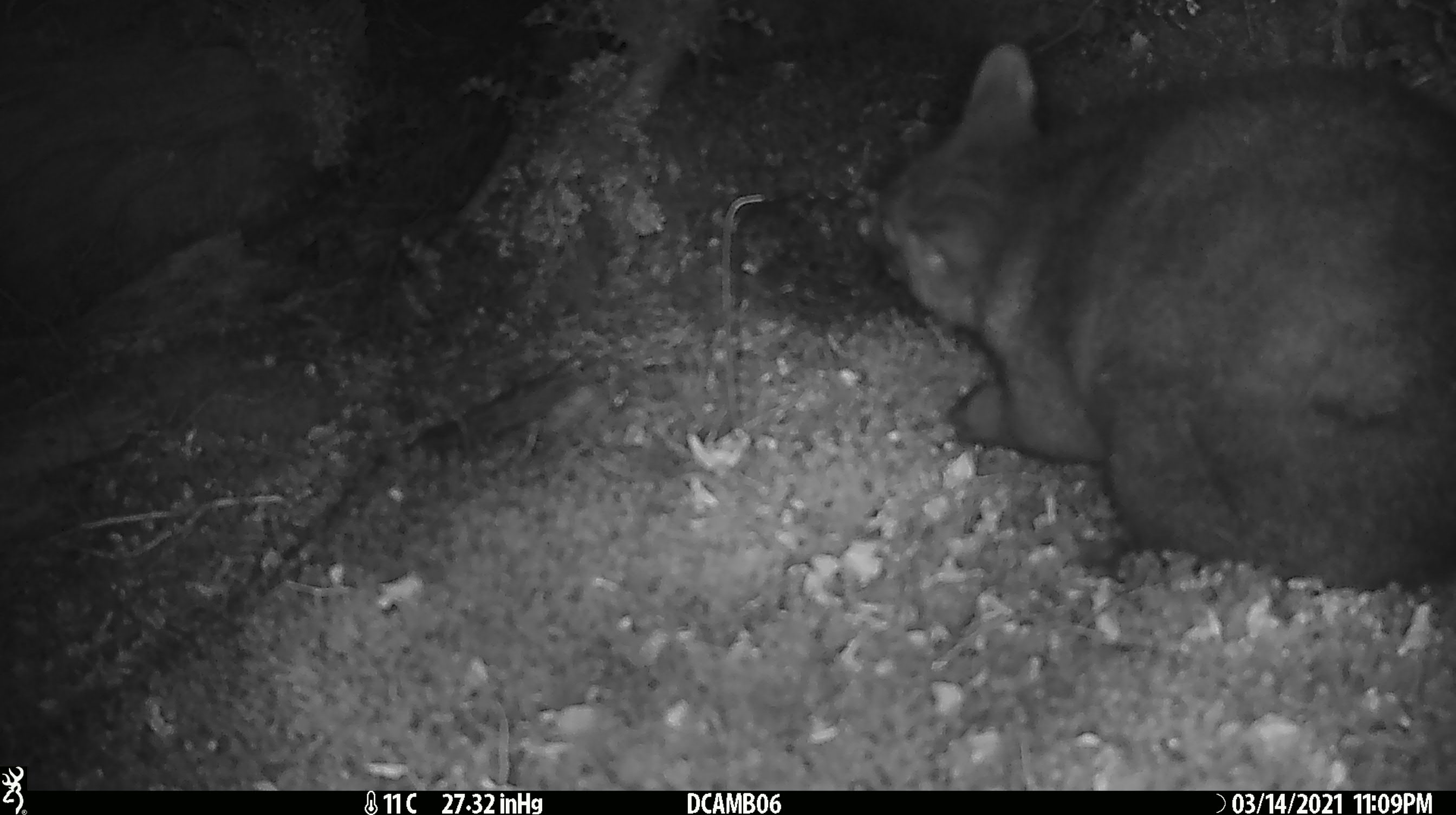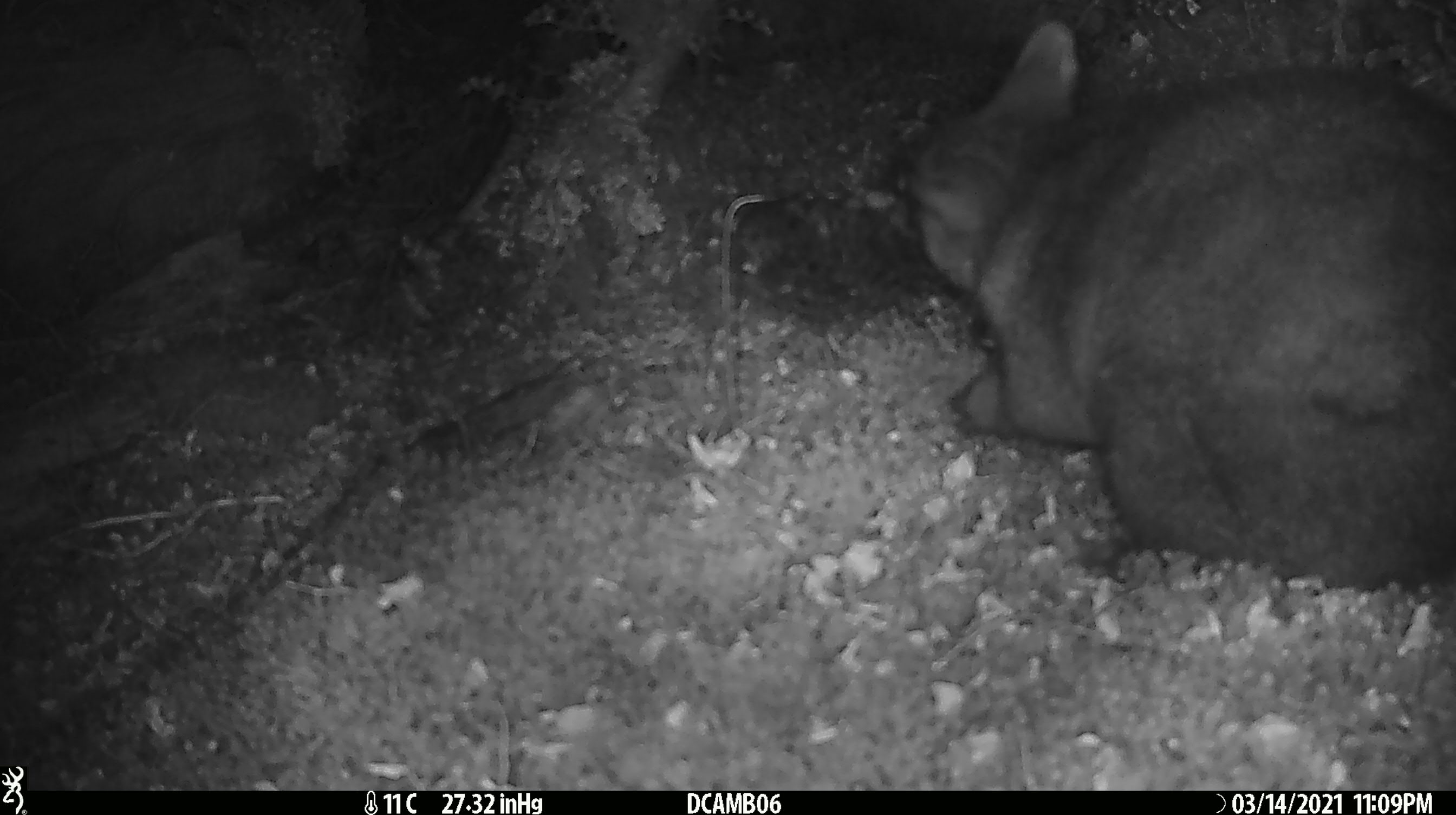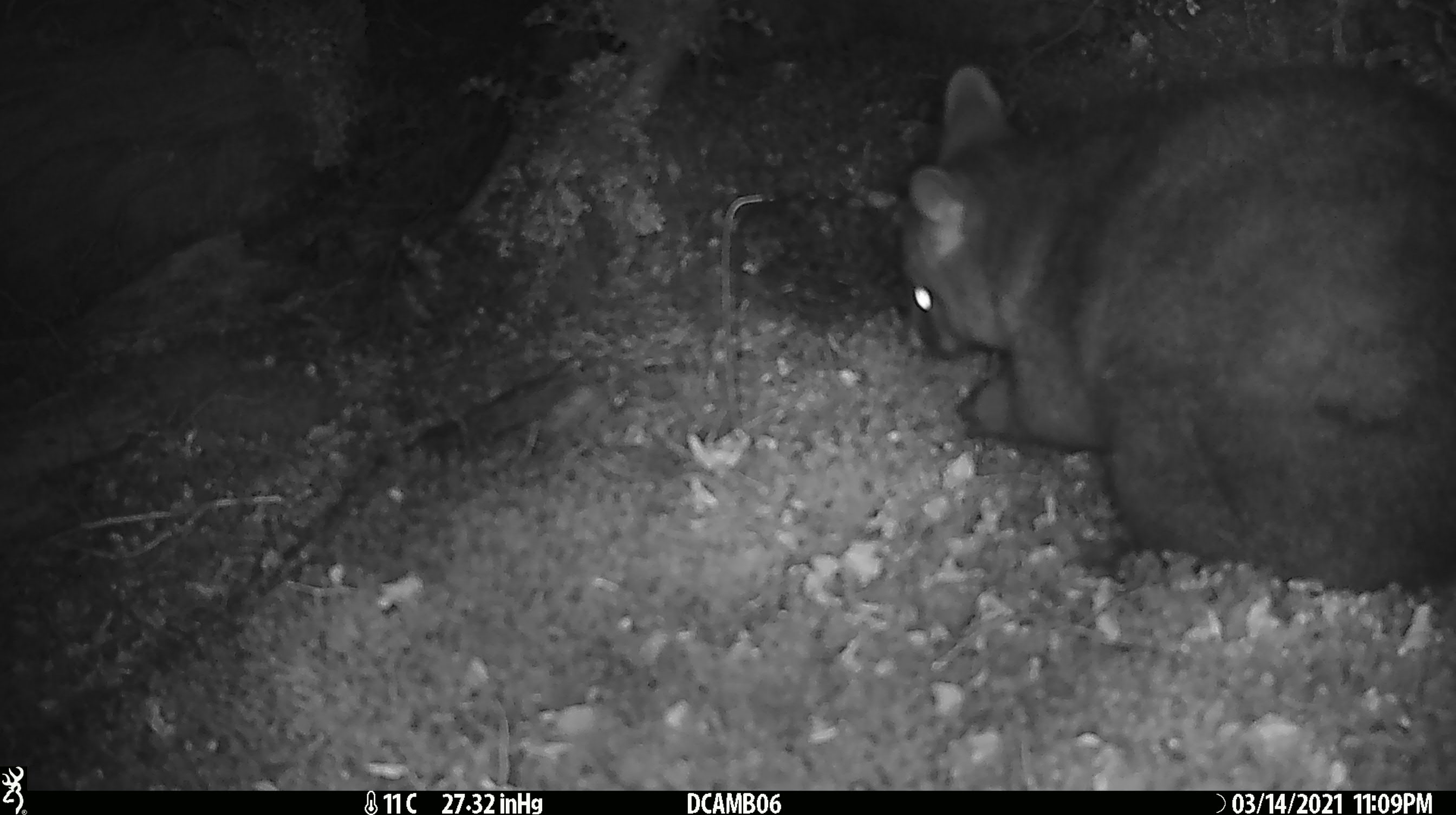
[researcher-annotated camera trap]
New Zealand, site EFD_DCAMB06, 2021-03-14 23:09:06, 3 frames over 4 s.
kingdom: Animalia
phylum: Chordata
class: Mammalia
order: Diprotodontia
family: Phalangeridae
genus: Trichosurus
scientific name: Trichosurus vulpecula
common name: common brushtail possum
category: possum